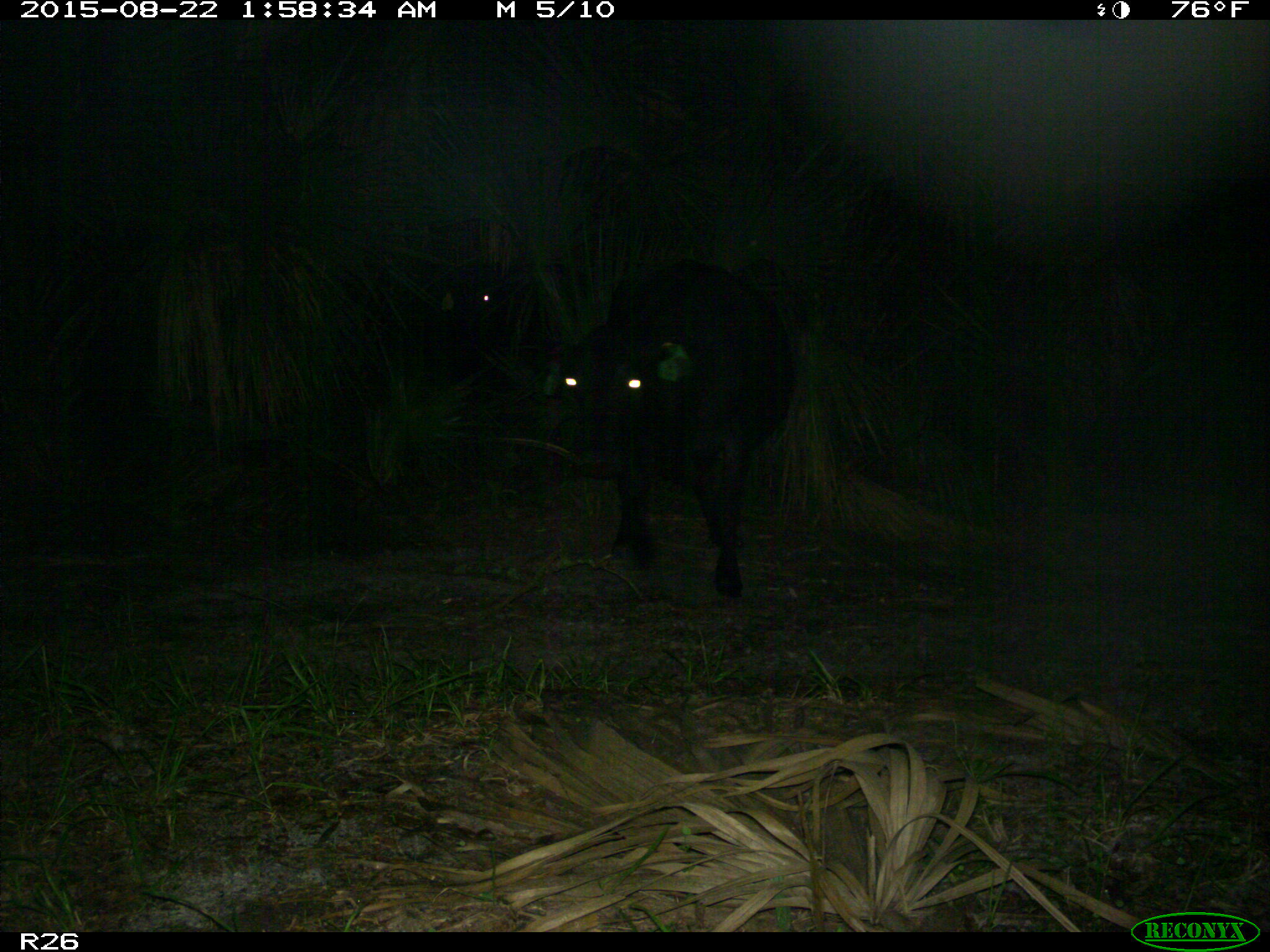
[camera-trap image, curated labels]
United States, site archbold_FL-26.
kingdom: Animalia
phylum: Chordata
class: Mammalia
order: Artiodactyla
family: Bovidae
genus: Bos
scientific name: Bos taurus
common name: domestic cow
Bos taurus (domestic cow).